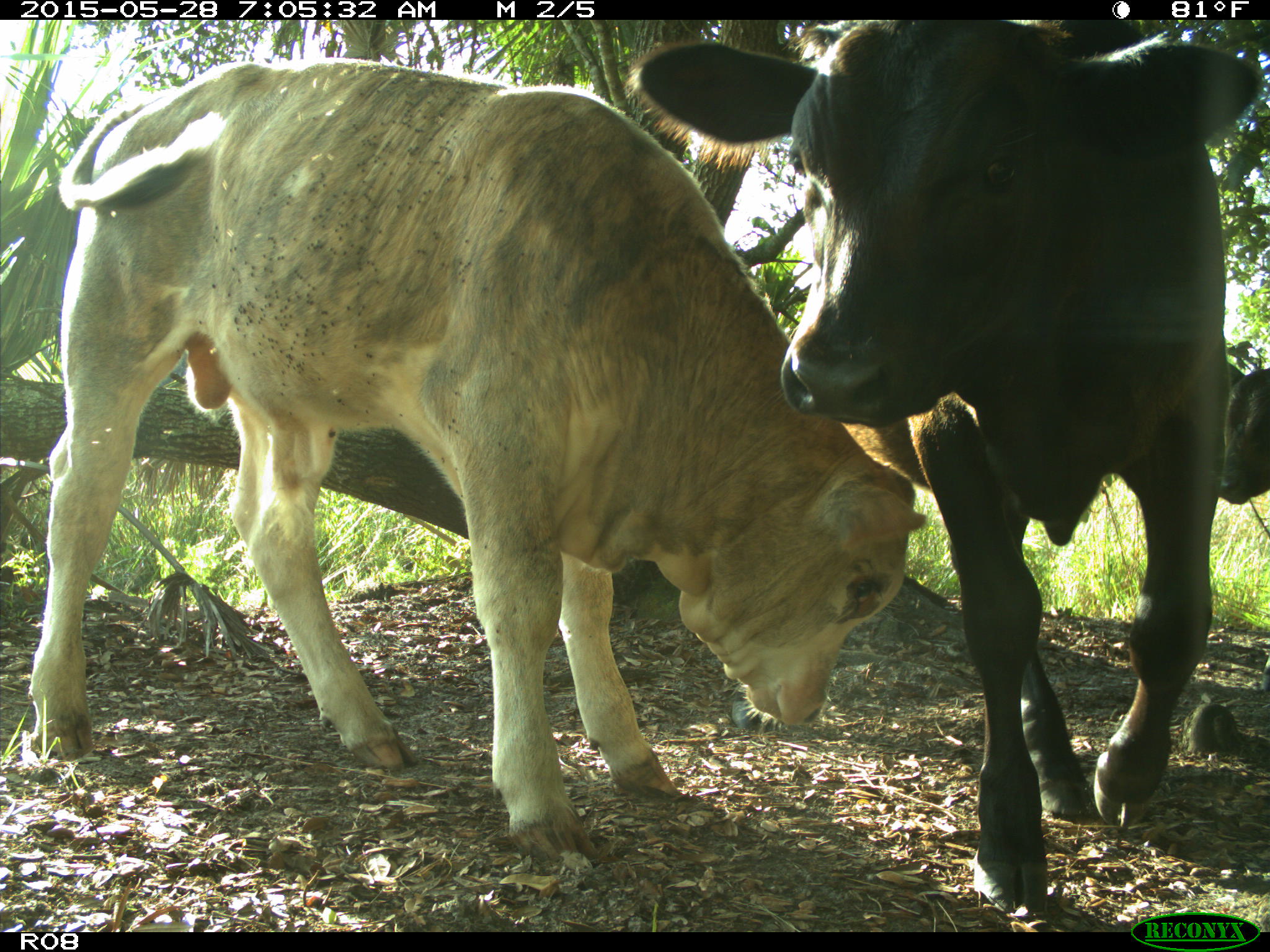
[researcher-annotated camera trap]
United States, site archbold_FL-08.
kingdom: Animalia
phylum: Chordata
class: Mammalia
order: Artiodactyla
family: Bovidae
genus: Bos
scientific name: Bos taurus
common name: domestic cow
Bos taurus (domestic cow).